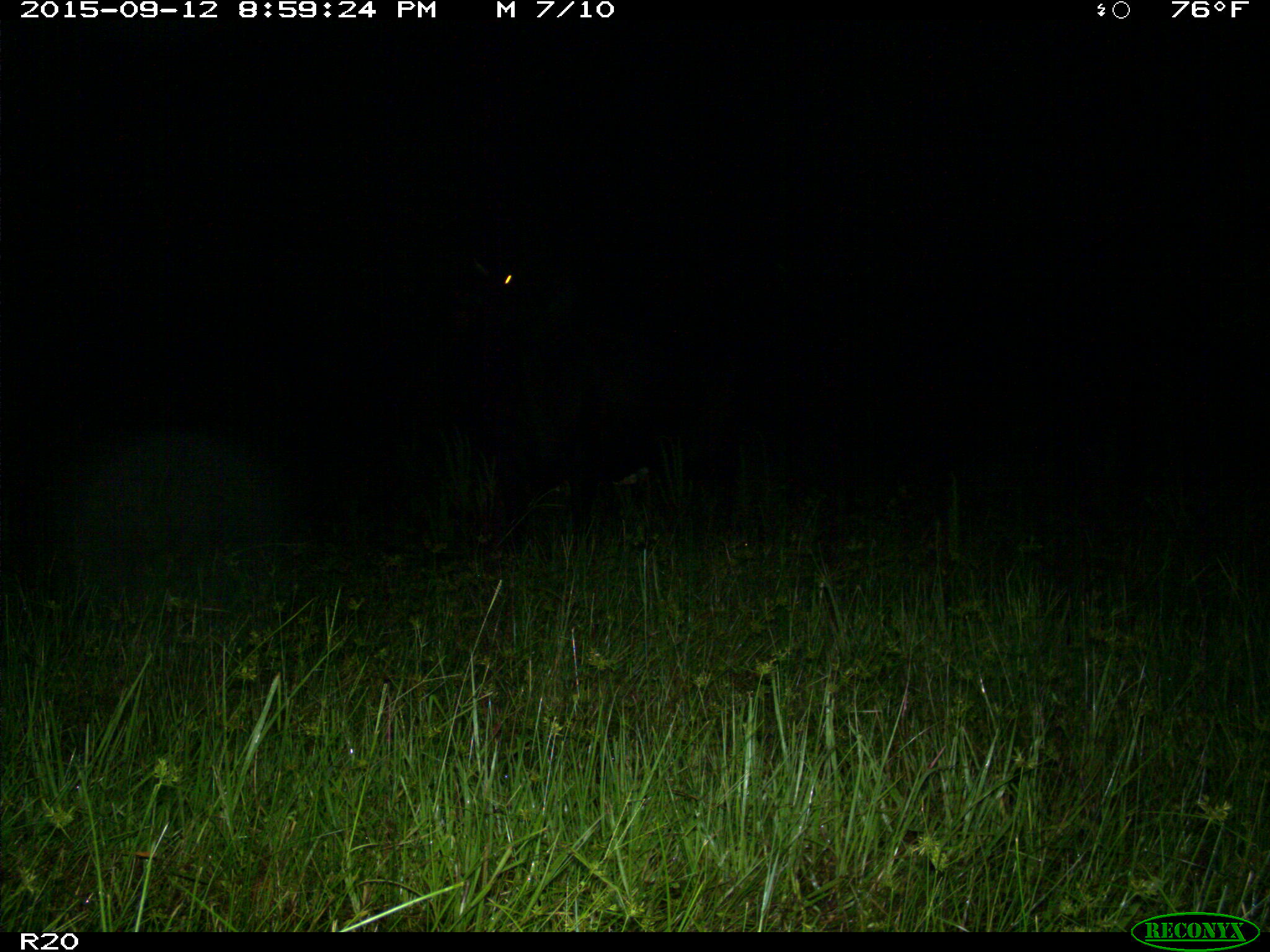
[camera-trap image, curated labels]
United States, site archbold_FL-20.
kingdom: Animalia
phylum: Chordata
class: Mammalia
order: Artiodactyla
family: Bovidae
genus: Bos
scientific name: Bos taurus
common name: domestic cow